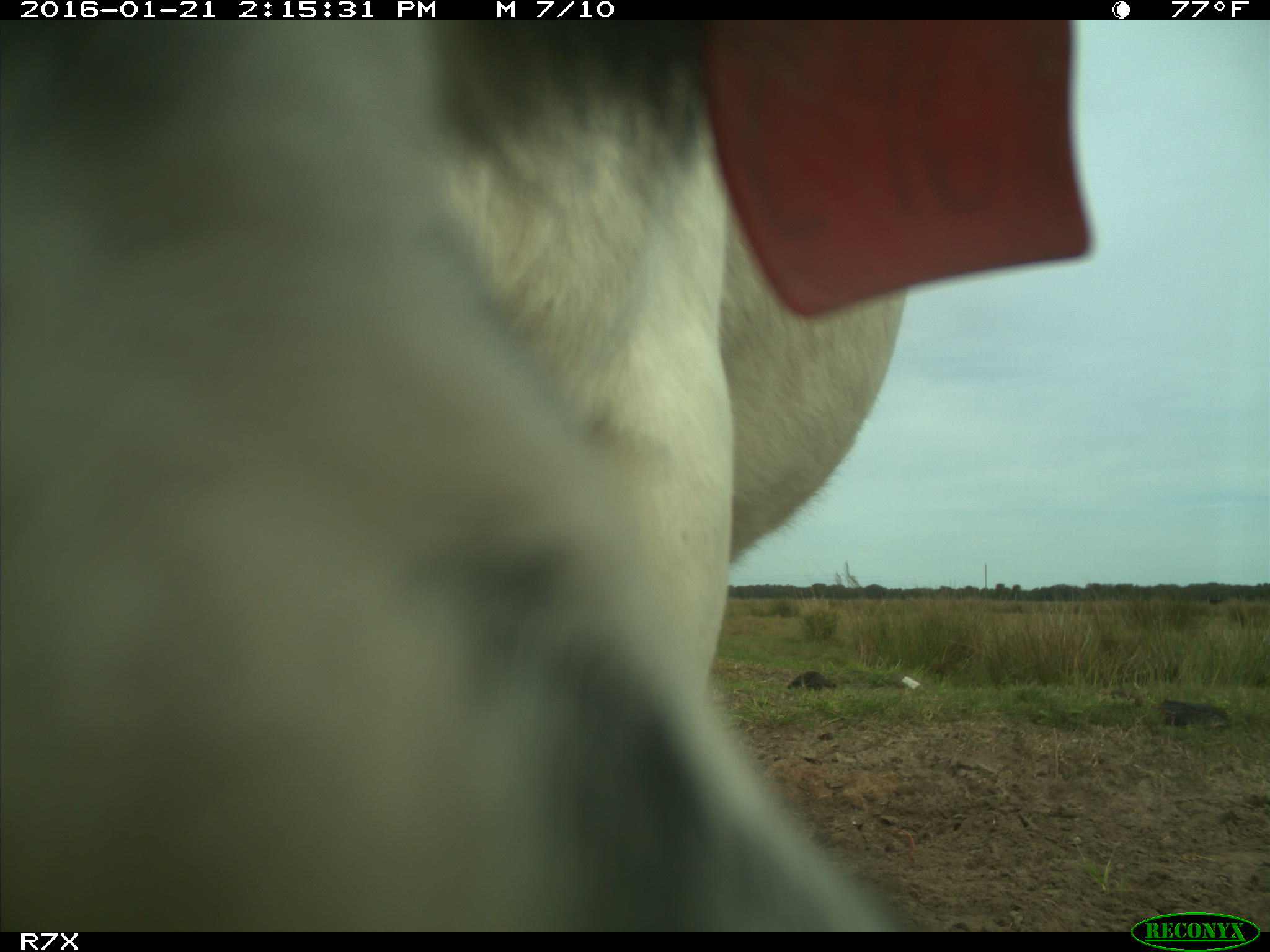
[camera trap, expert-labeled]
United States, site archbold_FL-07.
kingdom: Animalia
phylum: Chordata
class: Mammalia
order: Artiodactyla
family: Bovidae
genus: Bos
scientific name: Bos taurus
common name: domestic cow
Bos taurus (domestic cow).